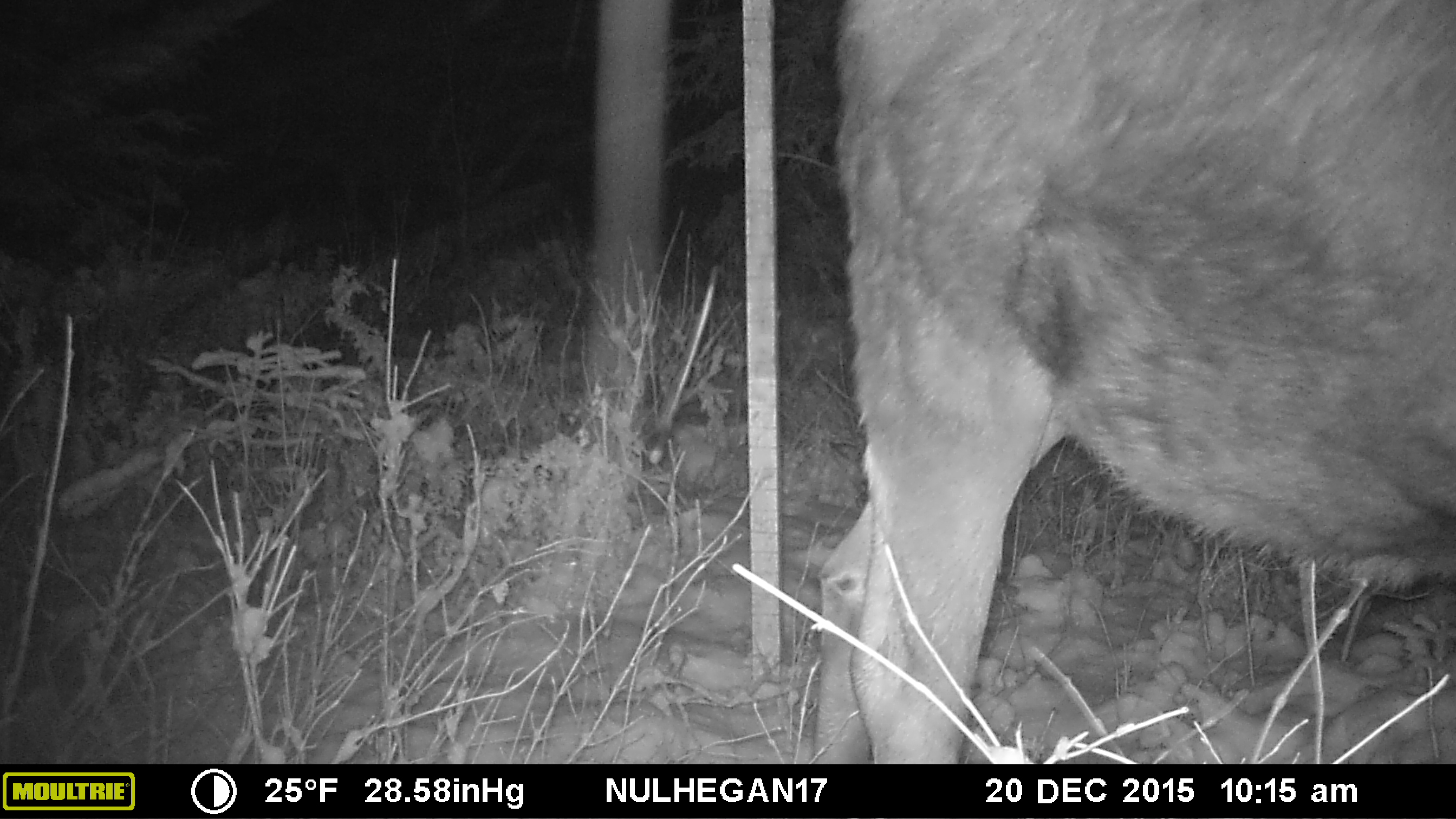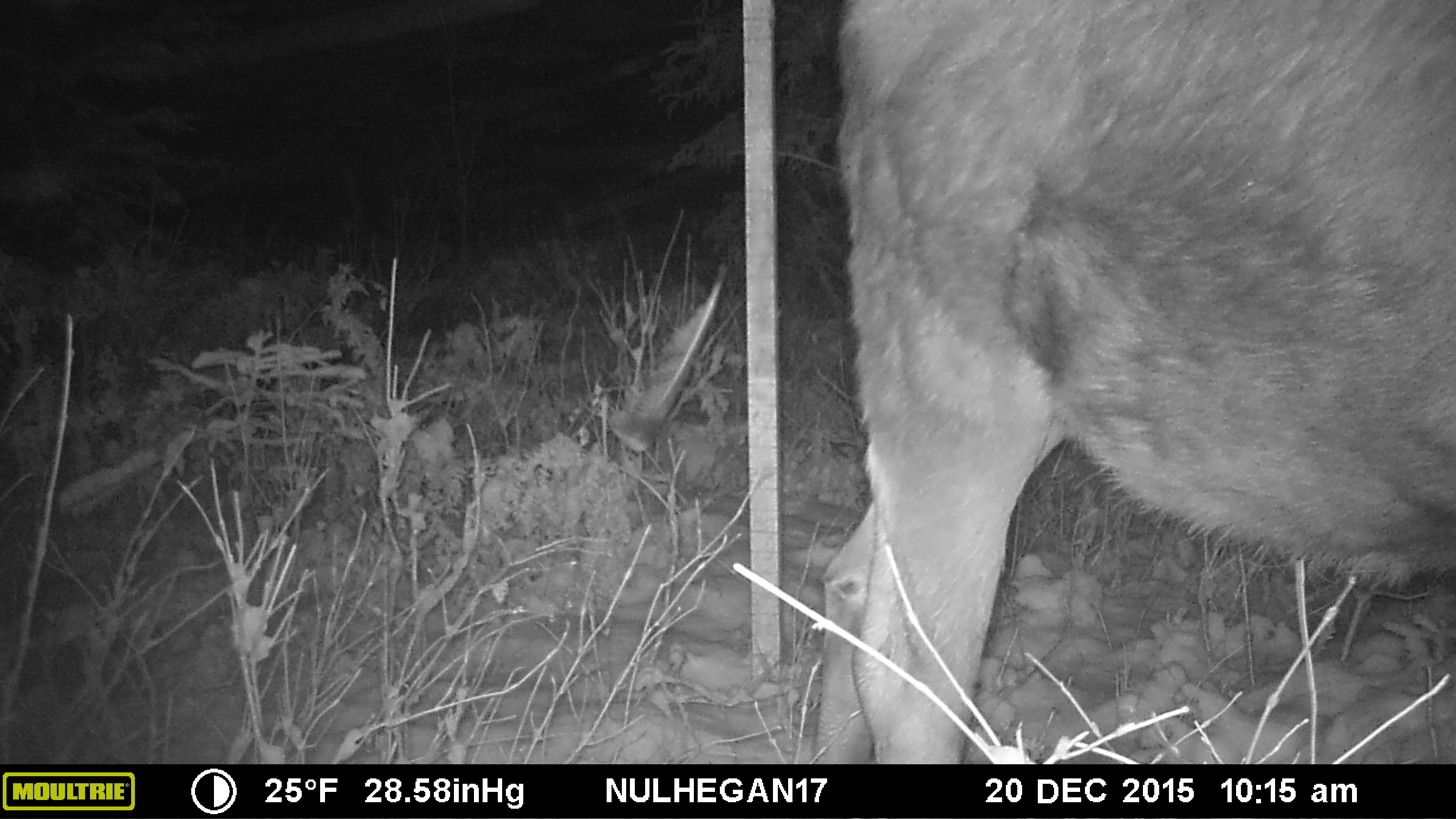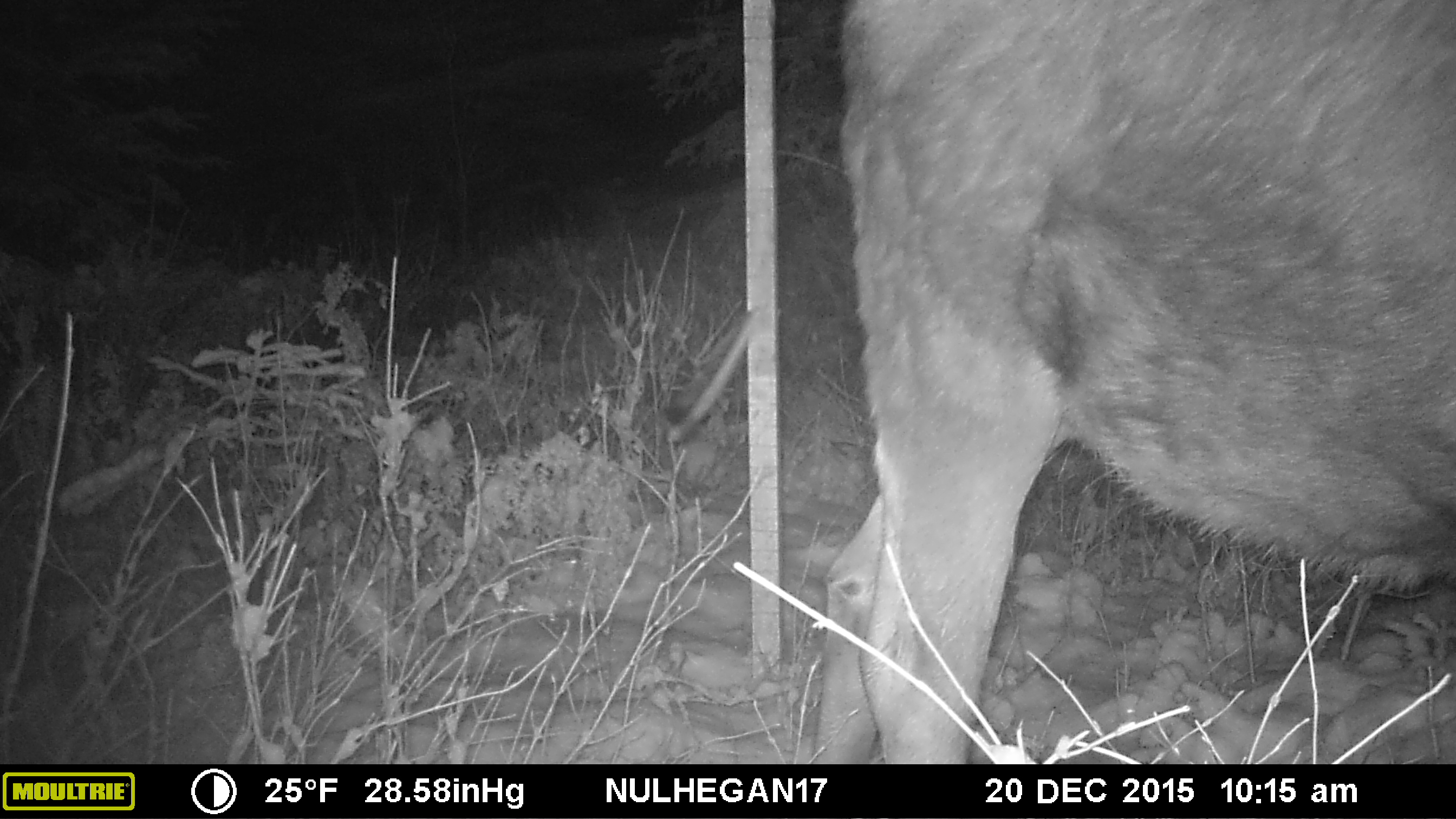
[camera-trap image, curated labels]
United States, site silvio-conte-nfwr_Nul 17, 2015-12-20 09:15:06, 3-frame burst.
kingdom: Animalia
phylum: Chordata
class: Mammalia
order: Artiodactyla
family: Cervidae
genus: Alces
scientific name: Alces alces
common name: moose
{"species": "moose (Alces alces)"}